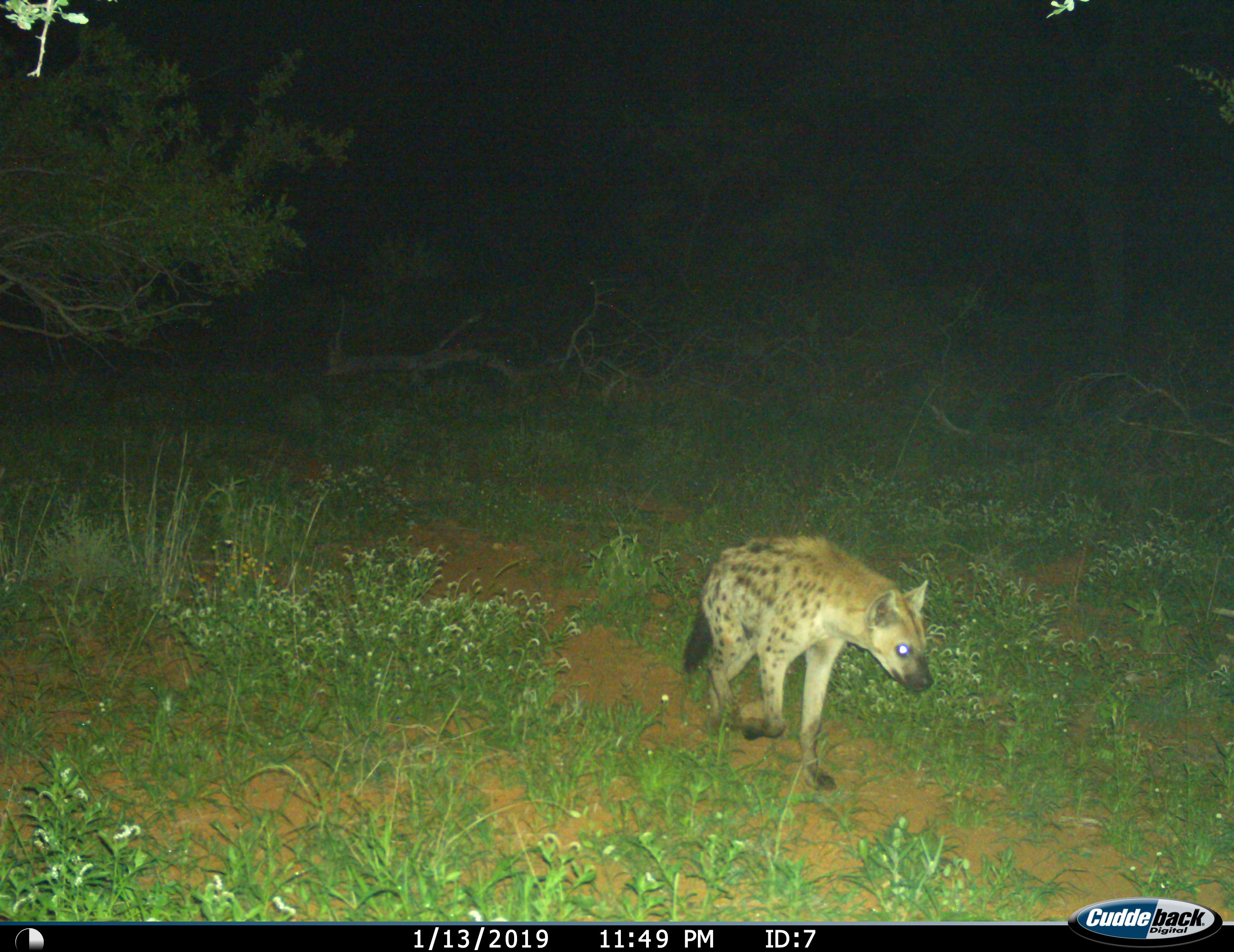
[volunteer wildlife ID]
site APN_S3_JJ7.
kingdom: Animalia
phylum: Chordata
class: Mammalia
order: Carnivora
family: Hyaenidae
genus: Crocuta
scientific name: Crocuta crocuta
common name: spotted hyena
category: hyenaspotted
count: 1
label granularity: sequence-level